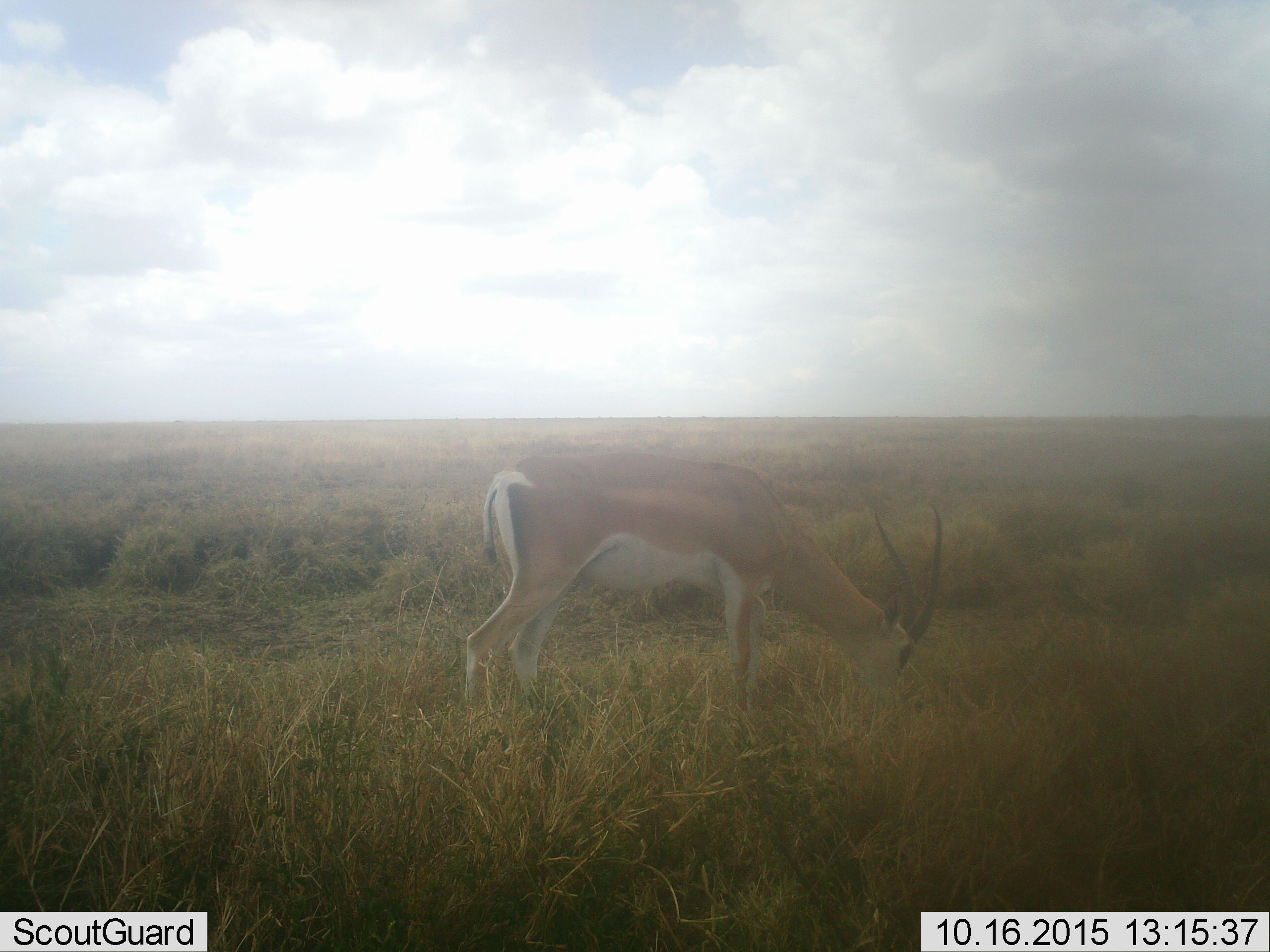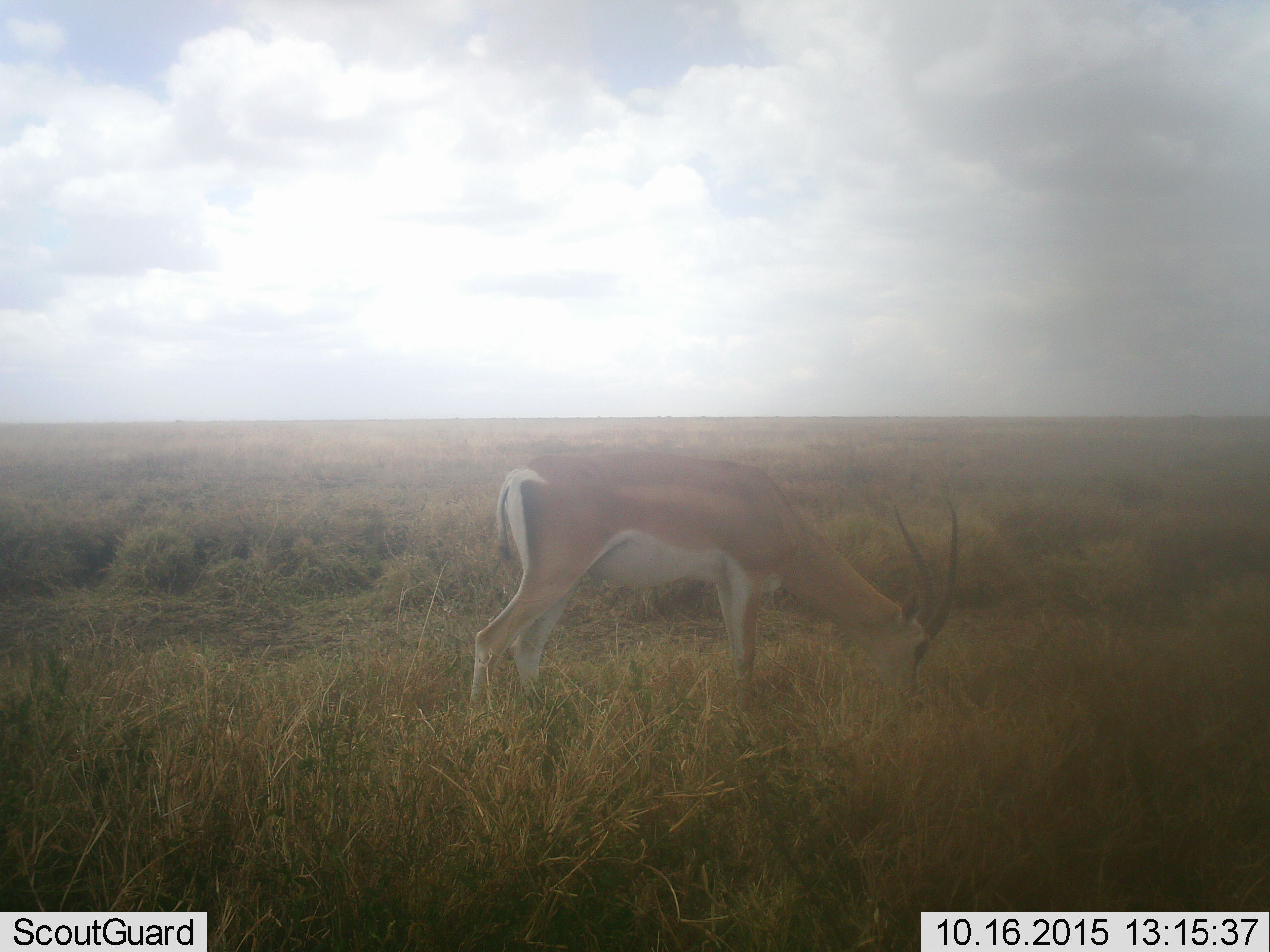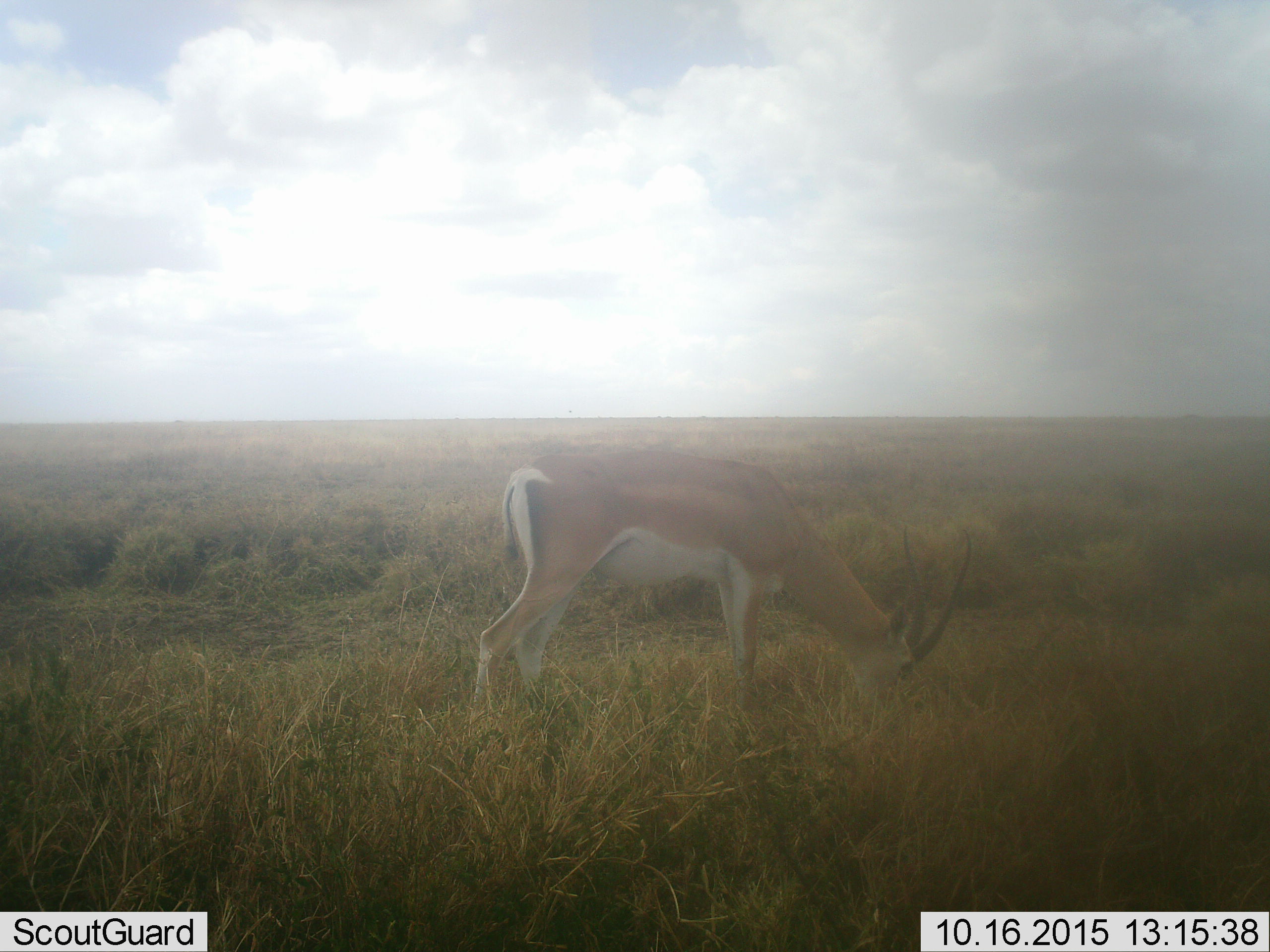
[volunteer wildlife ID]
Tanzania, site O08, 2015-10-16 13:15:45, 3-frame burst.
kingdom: Animalia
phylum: Chordata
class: Mammalia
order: Artiodactyla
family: Bovidae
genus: Nanger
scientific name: Nanger granti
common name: grant's gazelle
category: gazellegrants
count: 1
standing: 22%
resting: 0%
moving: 11%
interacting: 0%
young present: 0%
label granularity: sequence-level